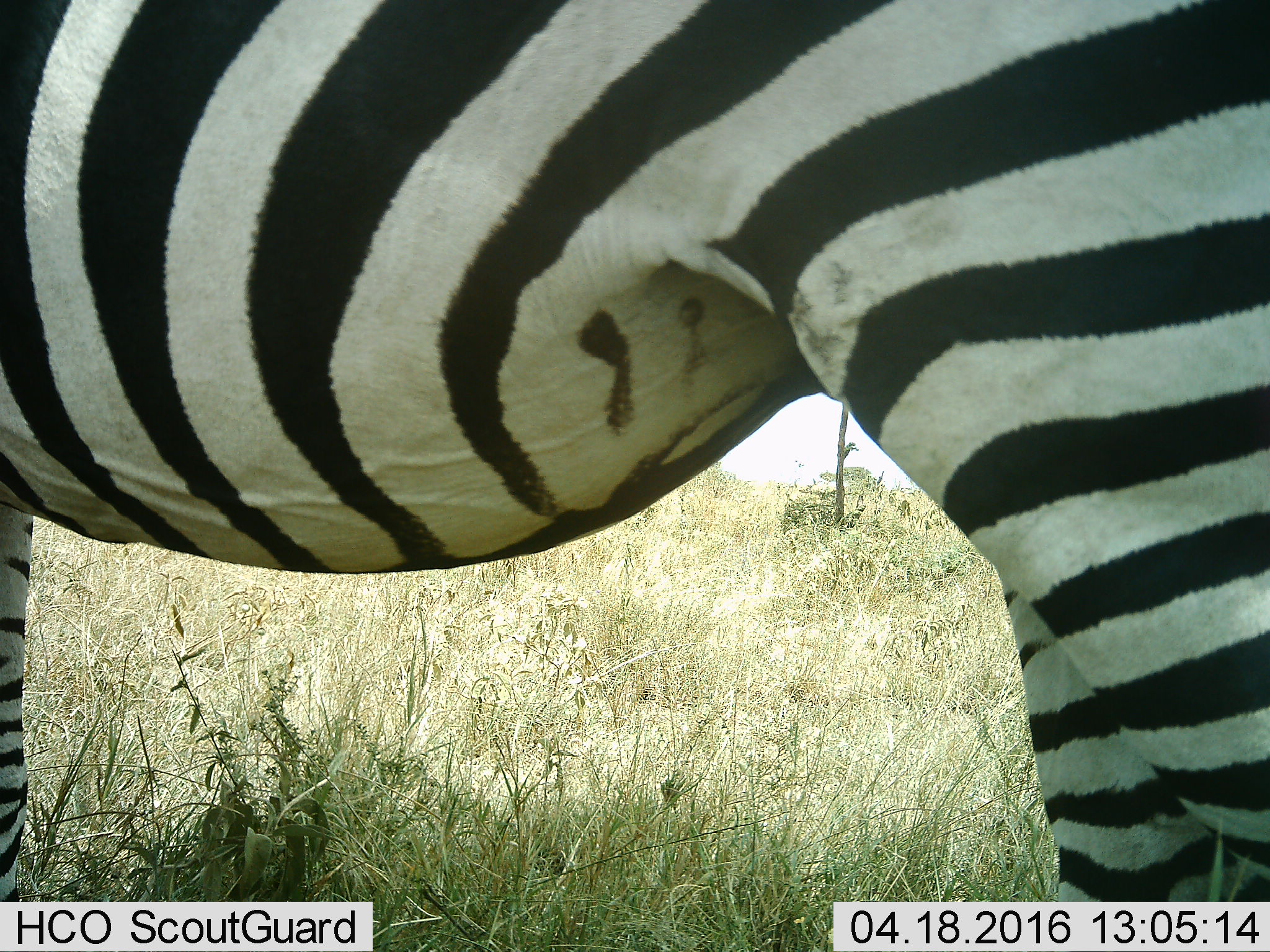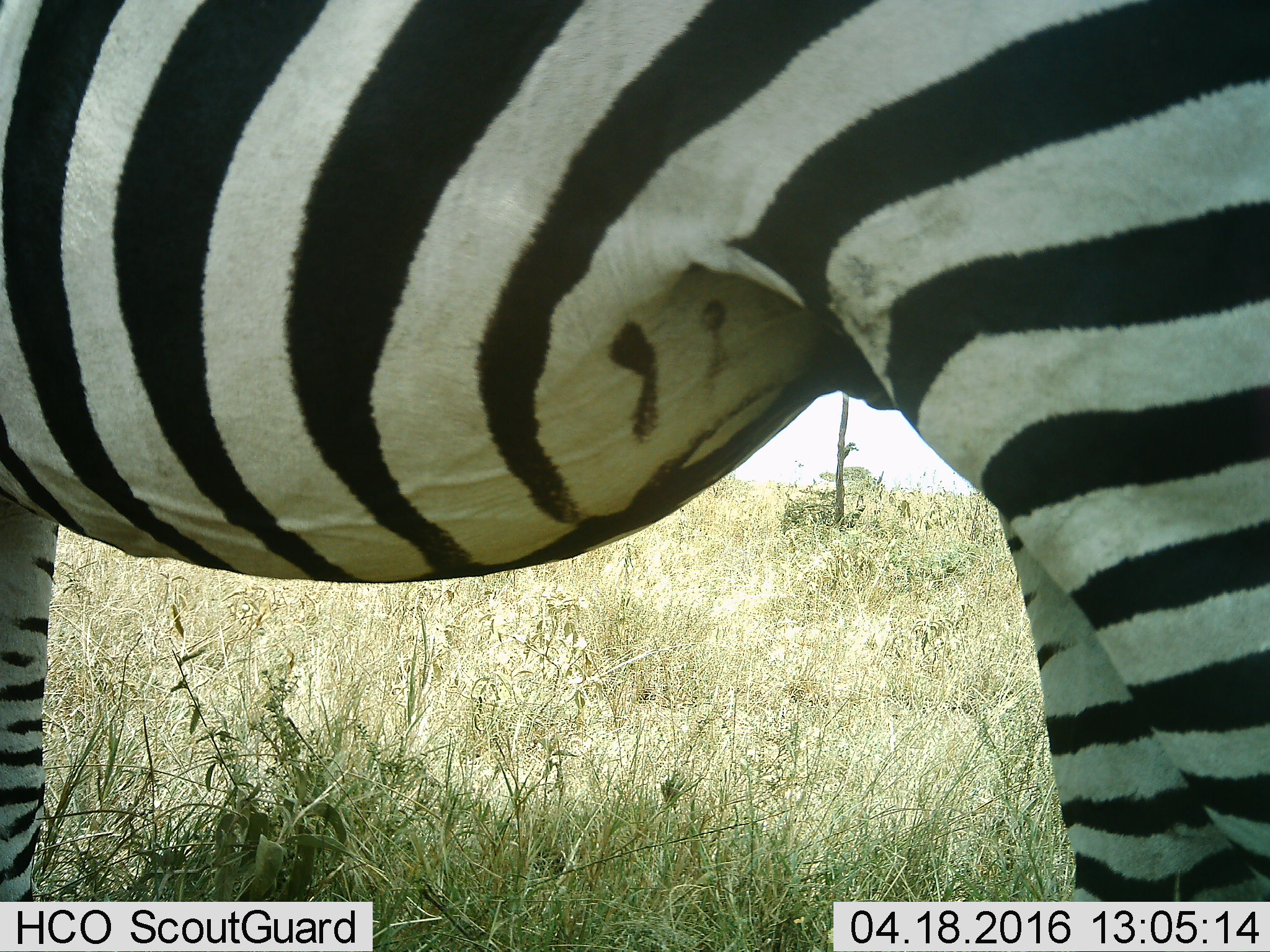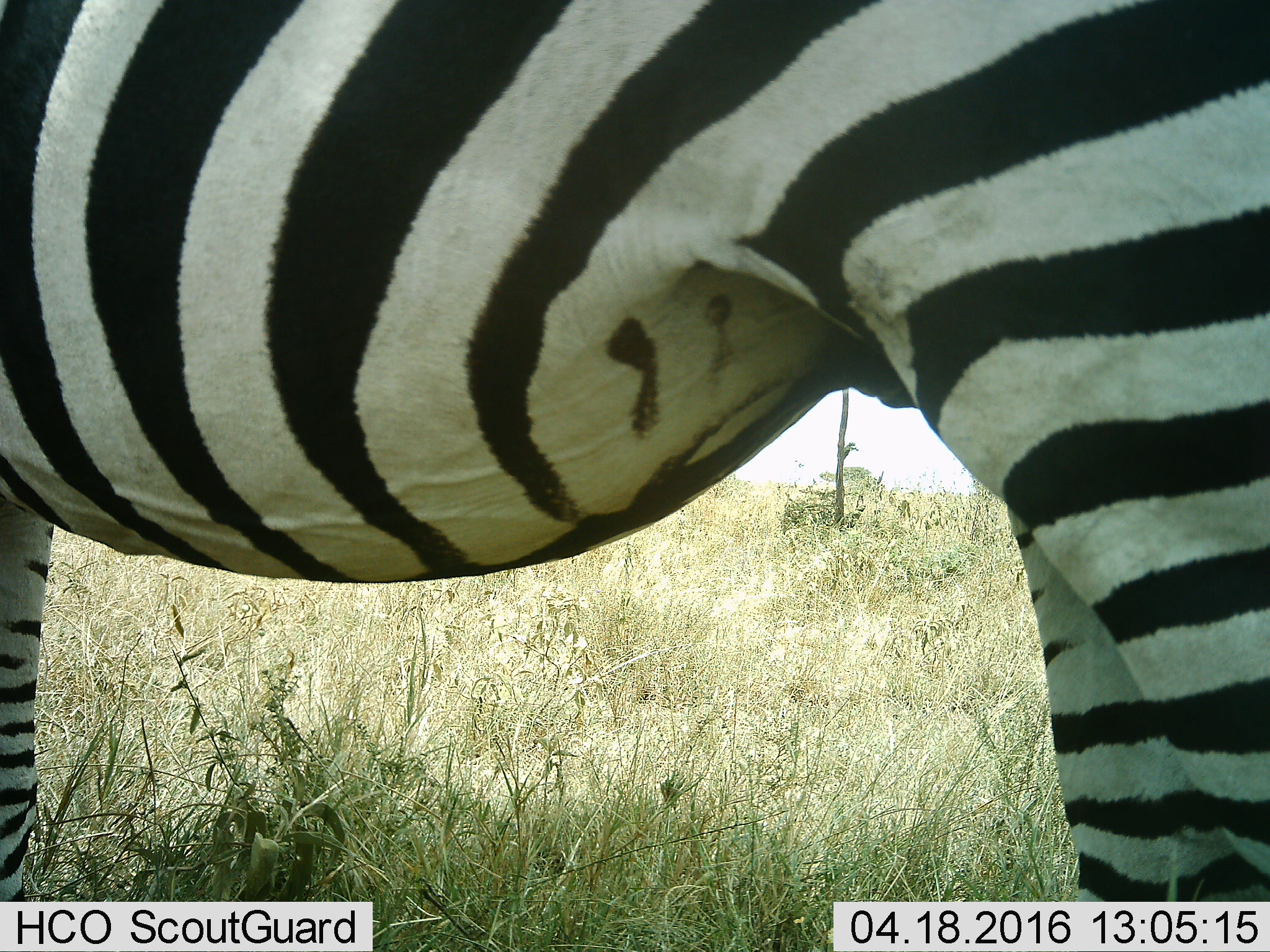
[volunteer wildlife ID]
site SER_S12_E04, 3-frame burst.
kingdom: Animalia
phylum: Chordata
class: Mammalia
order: Perissodactyla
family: Equidae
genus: Equus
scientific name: Equus quagga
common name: plains zebra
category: zebraplains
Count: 1.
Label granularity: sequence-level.